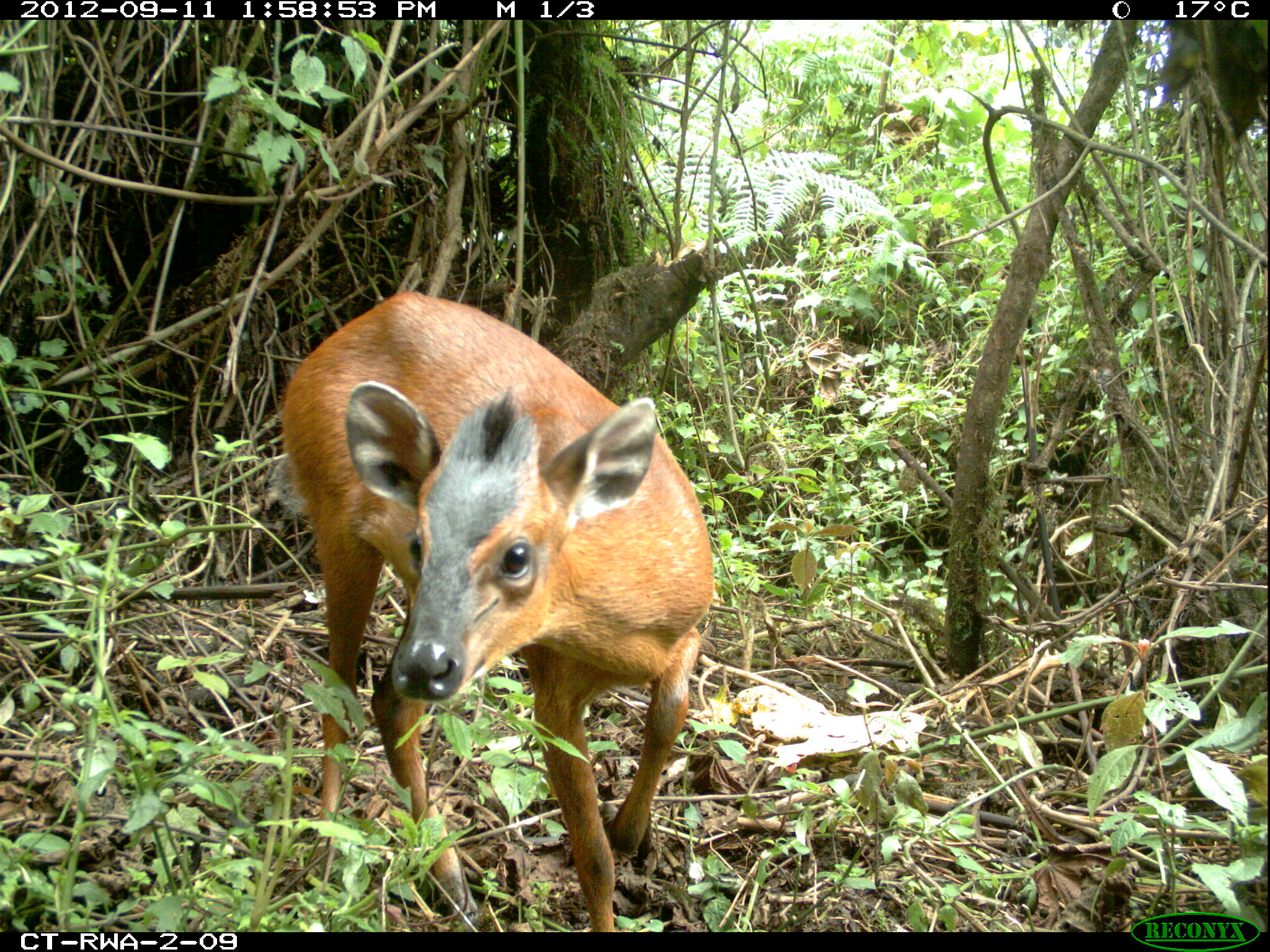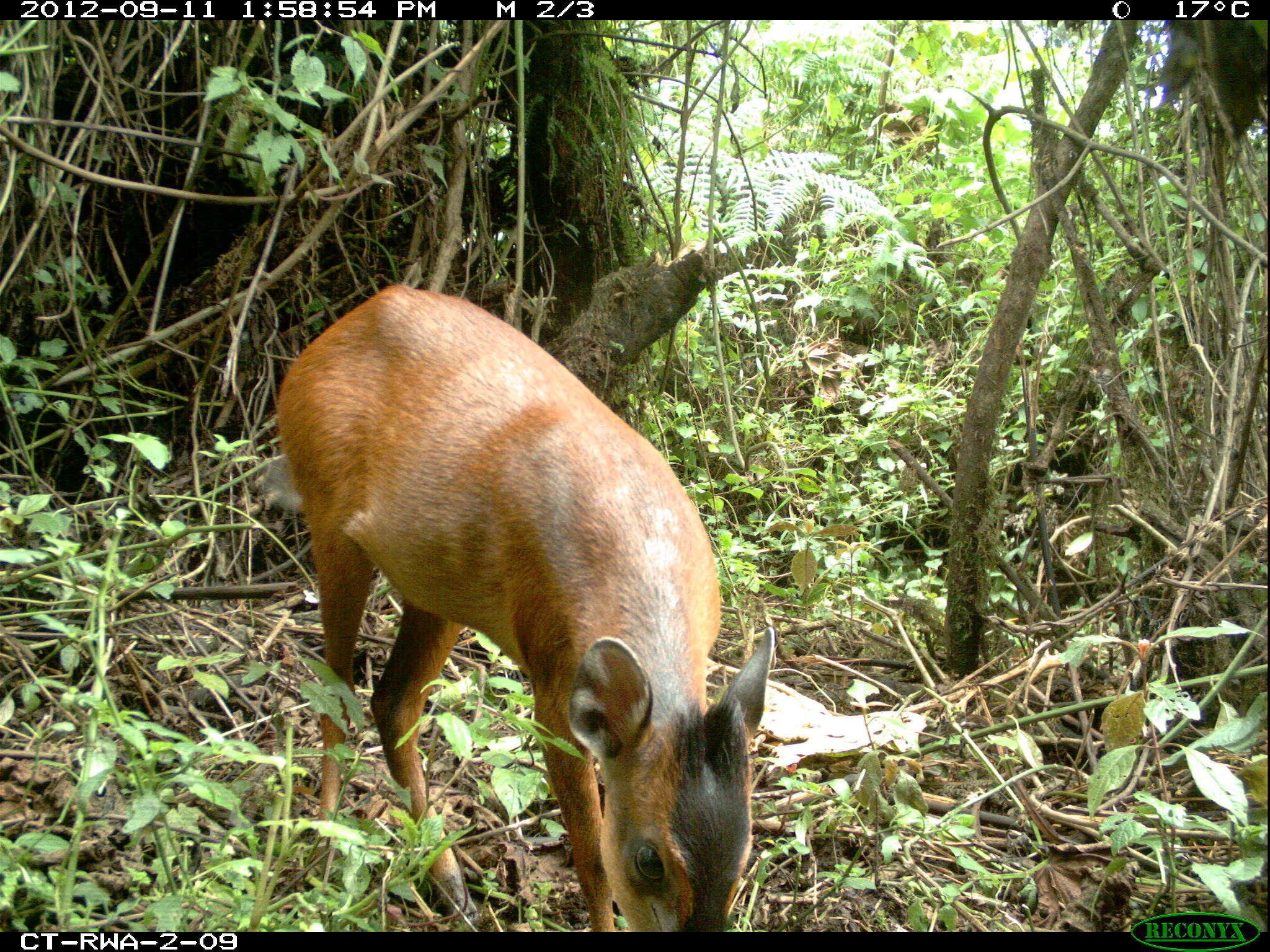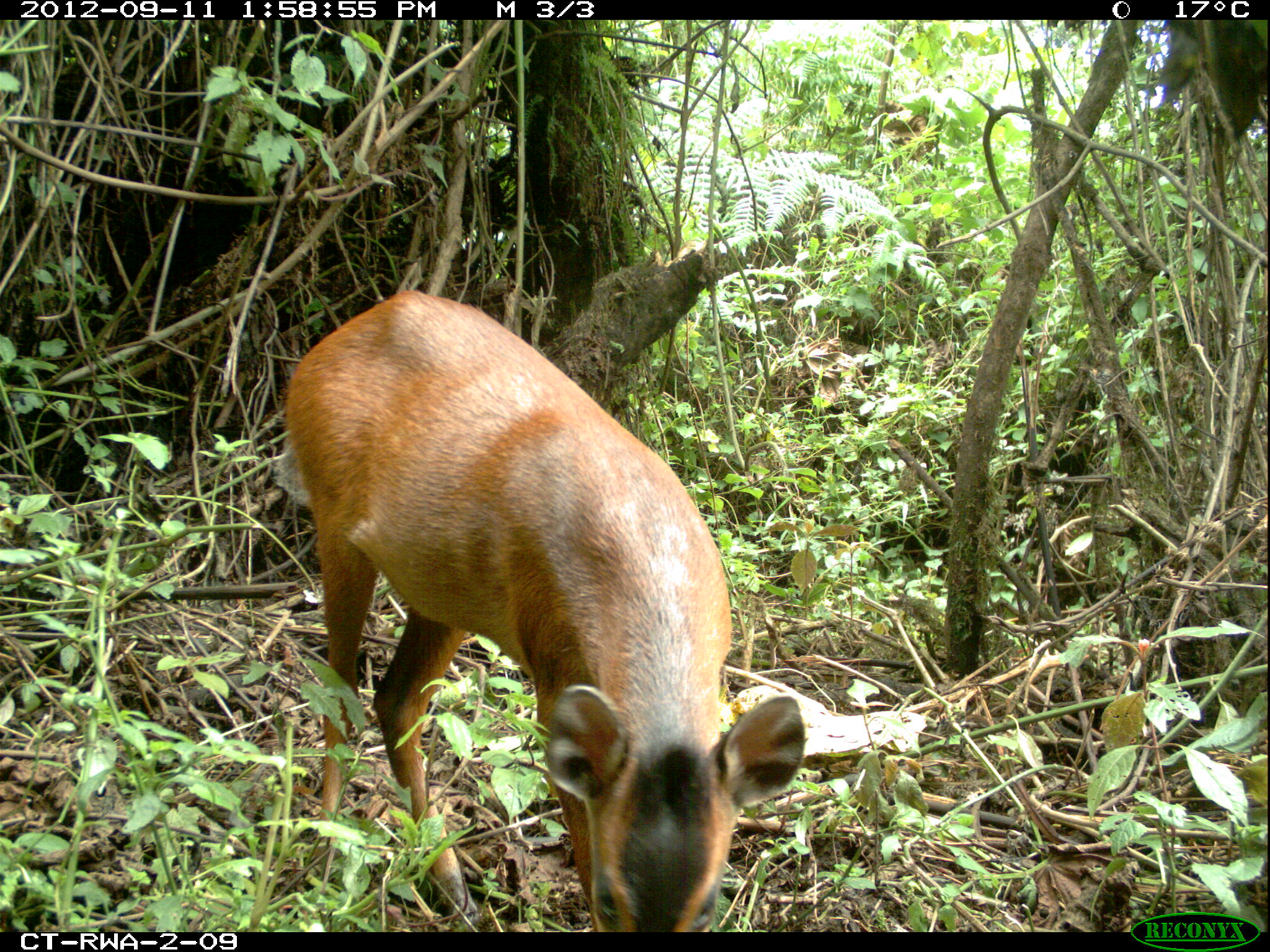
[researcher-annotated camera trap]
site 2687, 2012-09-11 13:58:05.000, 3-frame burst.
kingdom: Animalia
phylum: Chordata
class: Mammalia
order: Artiodactyla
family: Bovidae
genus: Cephalophus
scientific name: Cephalophus nigrifrons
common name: black-fronted duiker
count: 1